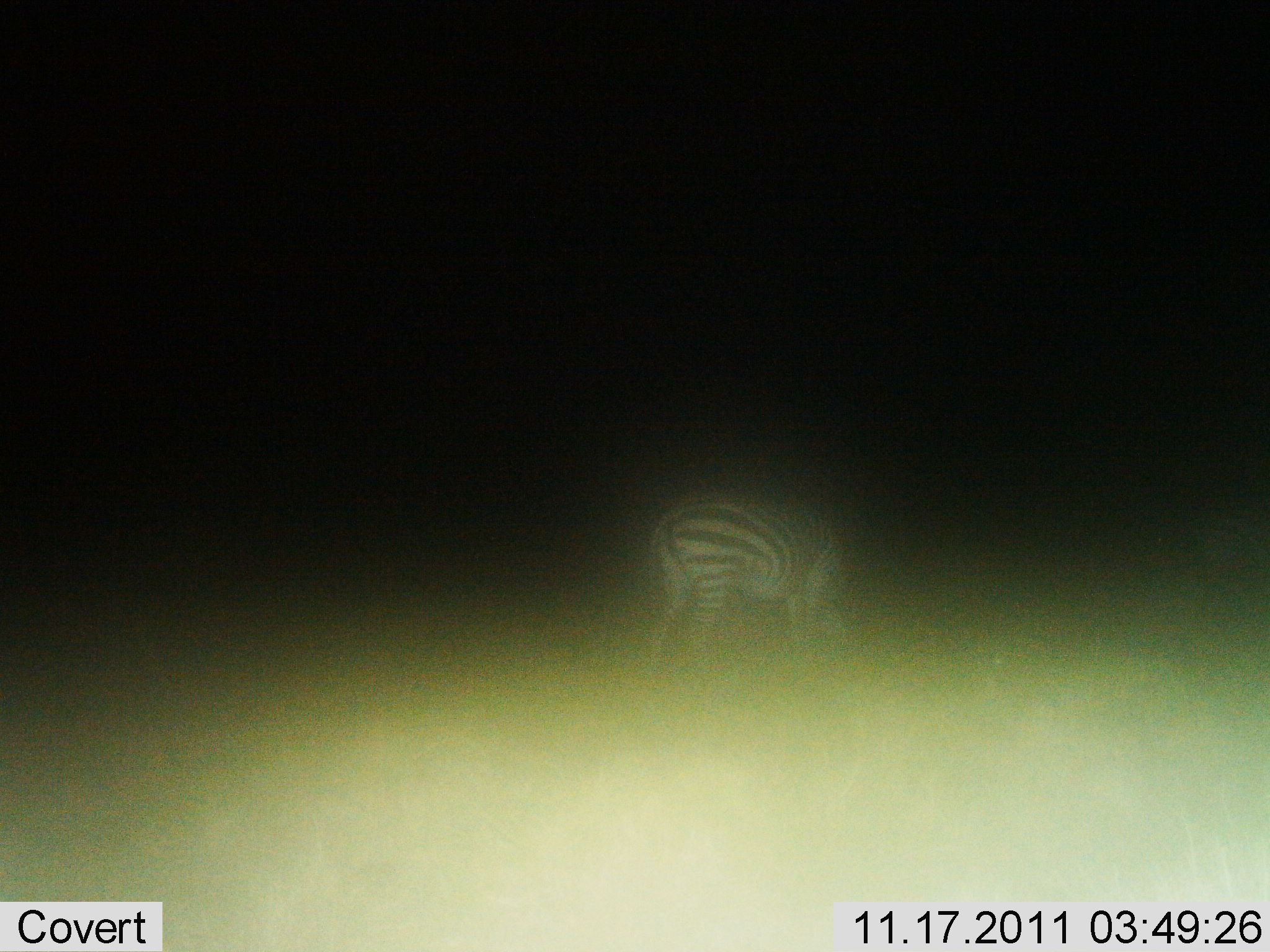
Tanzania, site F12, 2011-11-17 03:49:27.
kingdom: Animalia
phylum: Chordata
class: Mammalia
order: Perissodactyla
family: Equidae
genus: Equus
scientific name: Equus quagga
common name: plains zebra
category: zebra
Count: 1.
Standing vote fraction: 42%.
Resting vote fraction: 0%.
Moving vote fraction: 0%.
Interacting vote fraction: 0%.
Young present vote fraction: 0%.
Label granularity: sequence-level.